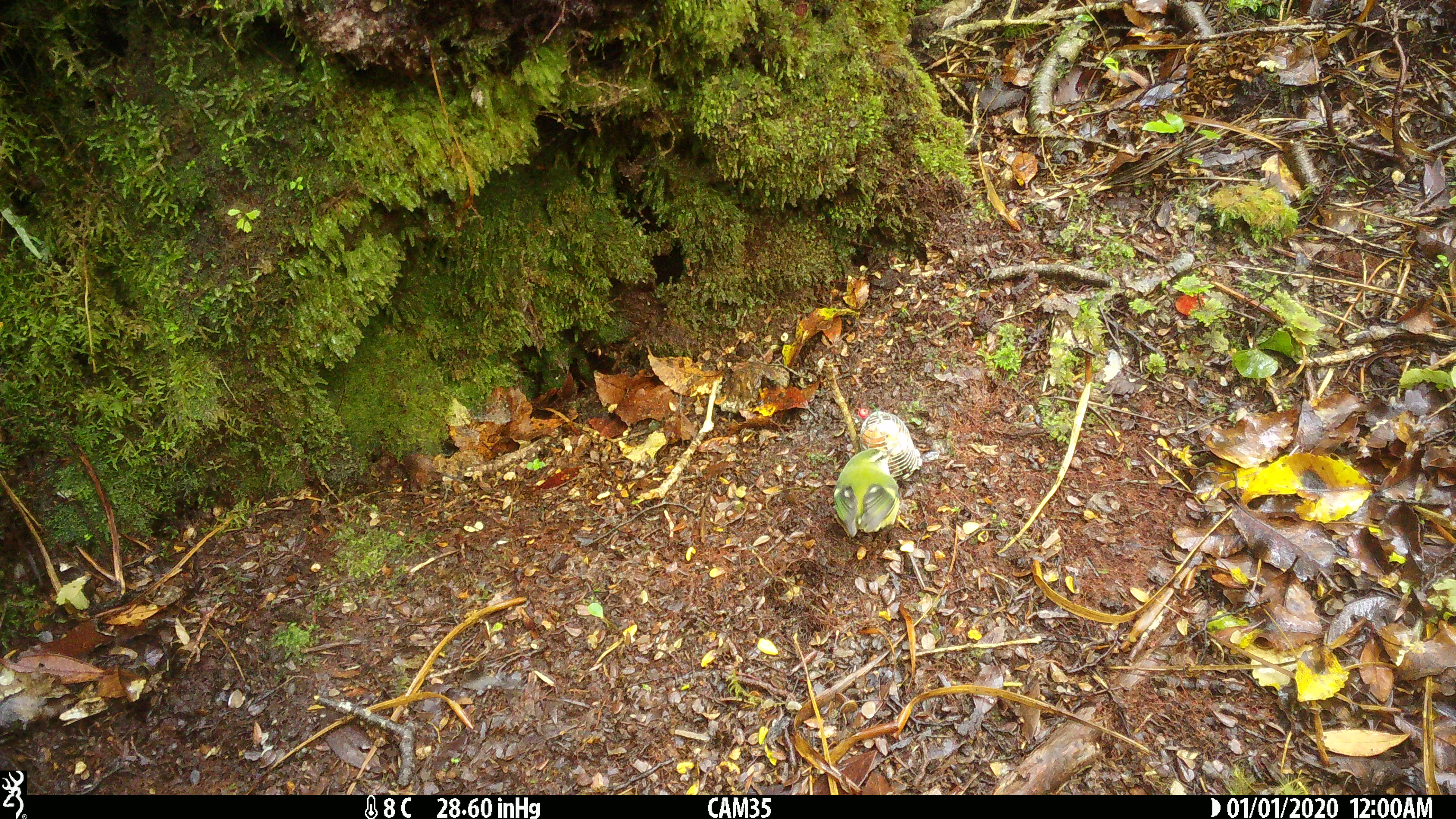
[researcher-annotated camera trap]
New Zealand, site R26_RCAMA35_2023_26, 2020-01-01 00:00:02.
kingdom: Animalia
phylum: Chordata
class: Aves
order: Passeriformes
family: Acanthisittidae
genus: Acanthisitta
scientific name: Acanthisitta chloris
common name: rifleman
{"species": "rifleman (Acanthisitta chloris)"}